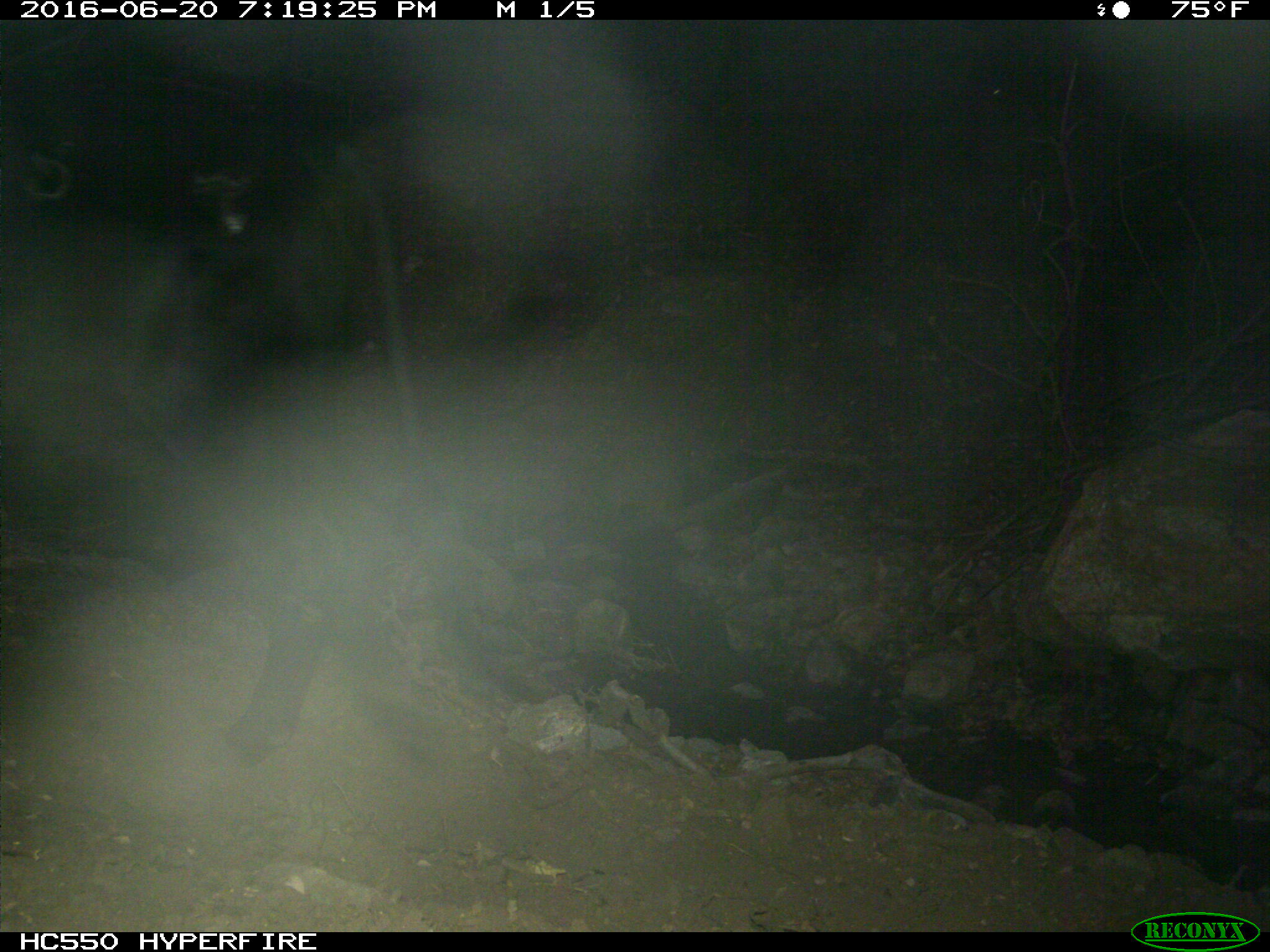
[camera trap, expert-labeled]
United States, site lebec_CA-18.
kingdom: Animalia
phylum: Chordata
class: Mammalia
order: Artiodactyla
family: Bovidae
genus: Bos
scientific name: Bos taurus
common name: domestic cow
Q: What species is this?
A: Bos taurus (domestic cow).